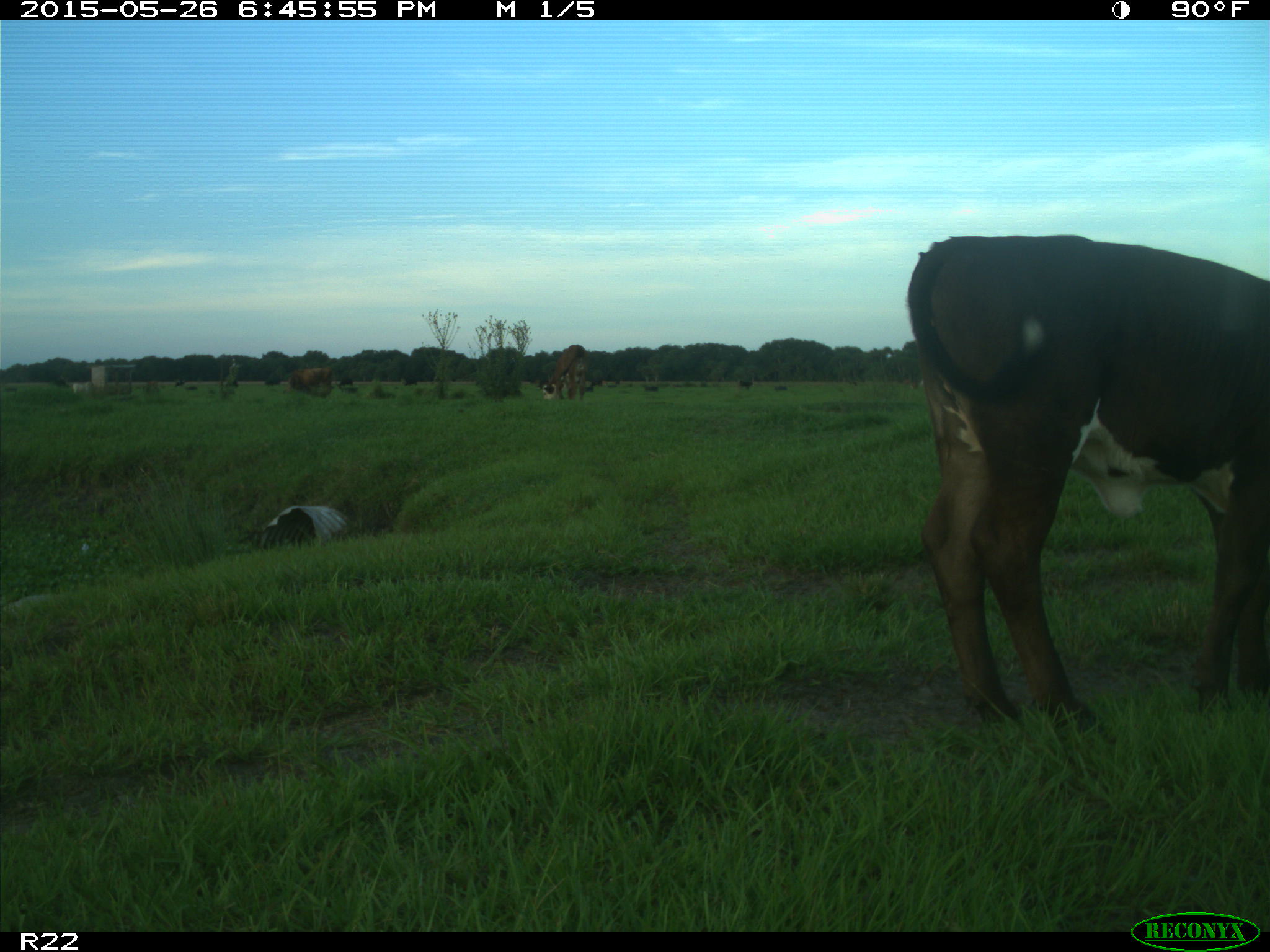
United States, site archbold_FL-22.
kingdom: Animalia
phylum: Chordata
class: Mammalia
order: Artiodactyla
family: Bovidae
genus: Bos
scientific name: Bos taurus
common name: domestic cow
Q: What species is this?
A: Bos taurus (domestic cow).